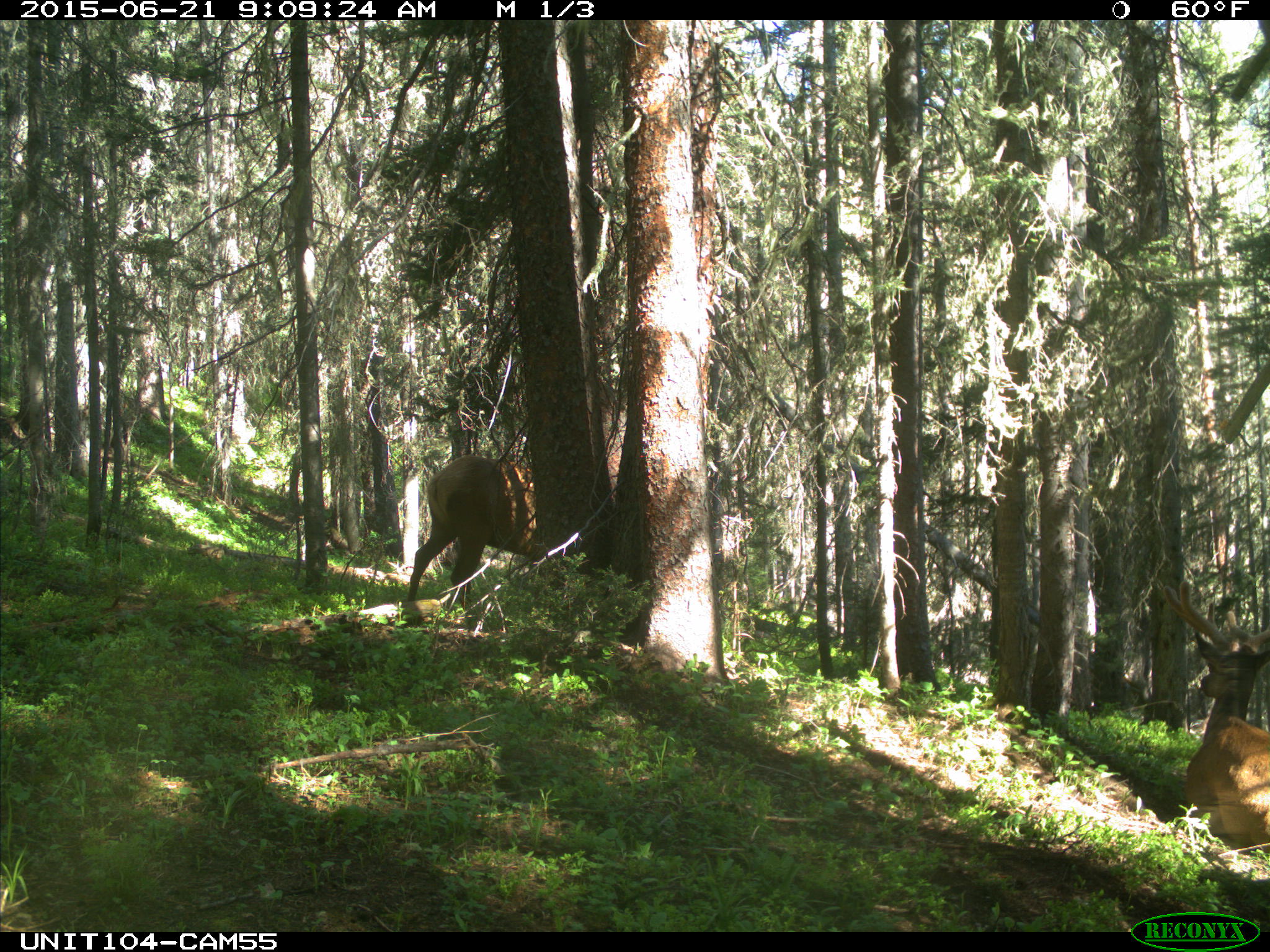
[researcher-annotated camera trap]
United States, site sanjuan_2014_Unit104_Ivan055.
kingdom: Animalia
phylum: Chordata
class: Mammalia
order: Artiodactyla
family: Cervidae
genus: Cervus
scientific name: Cervus elaphus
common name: red deer